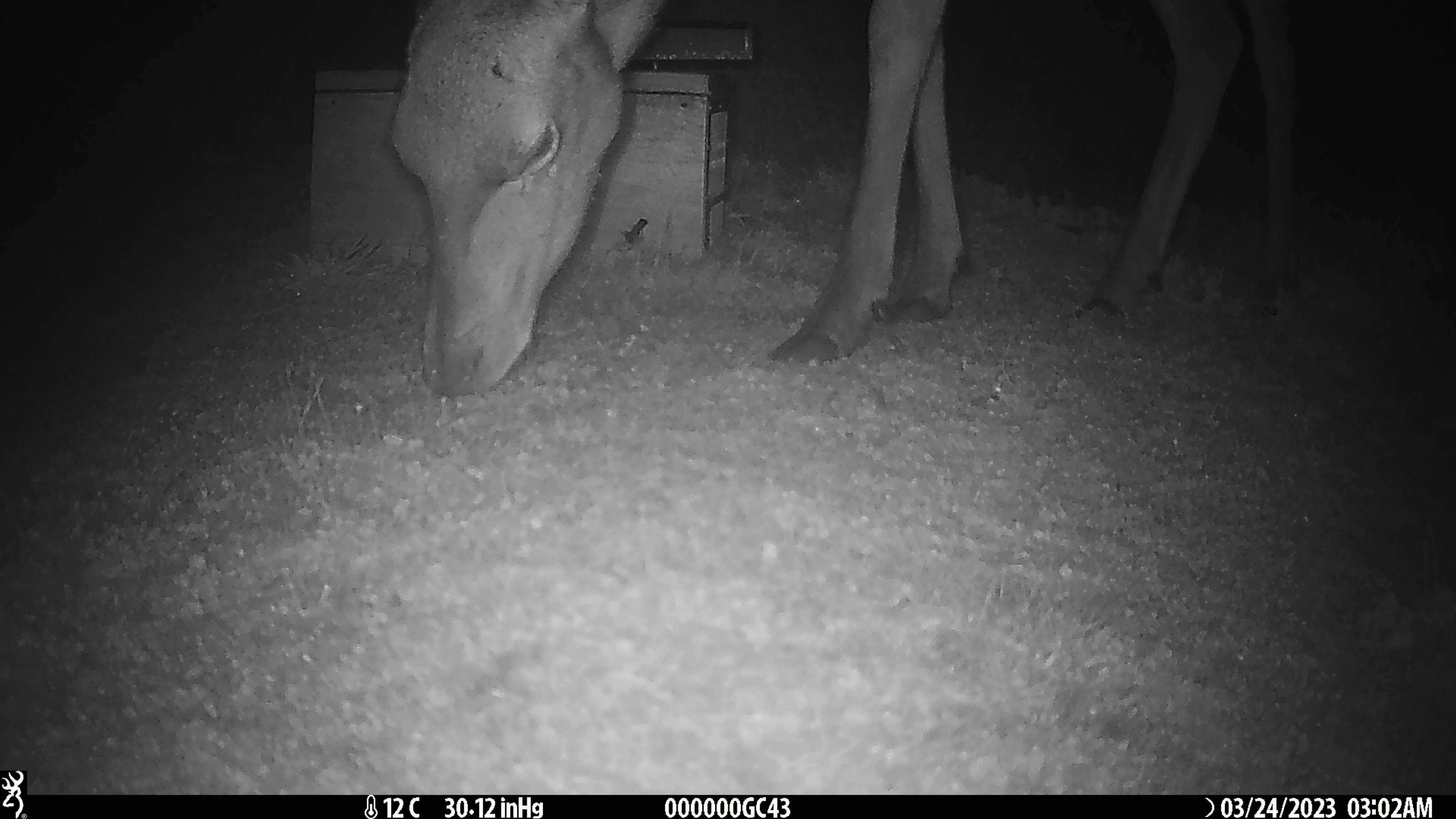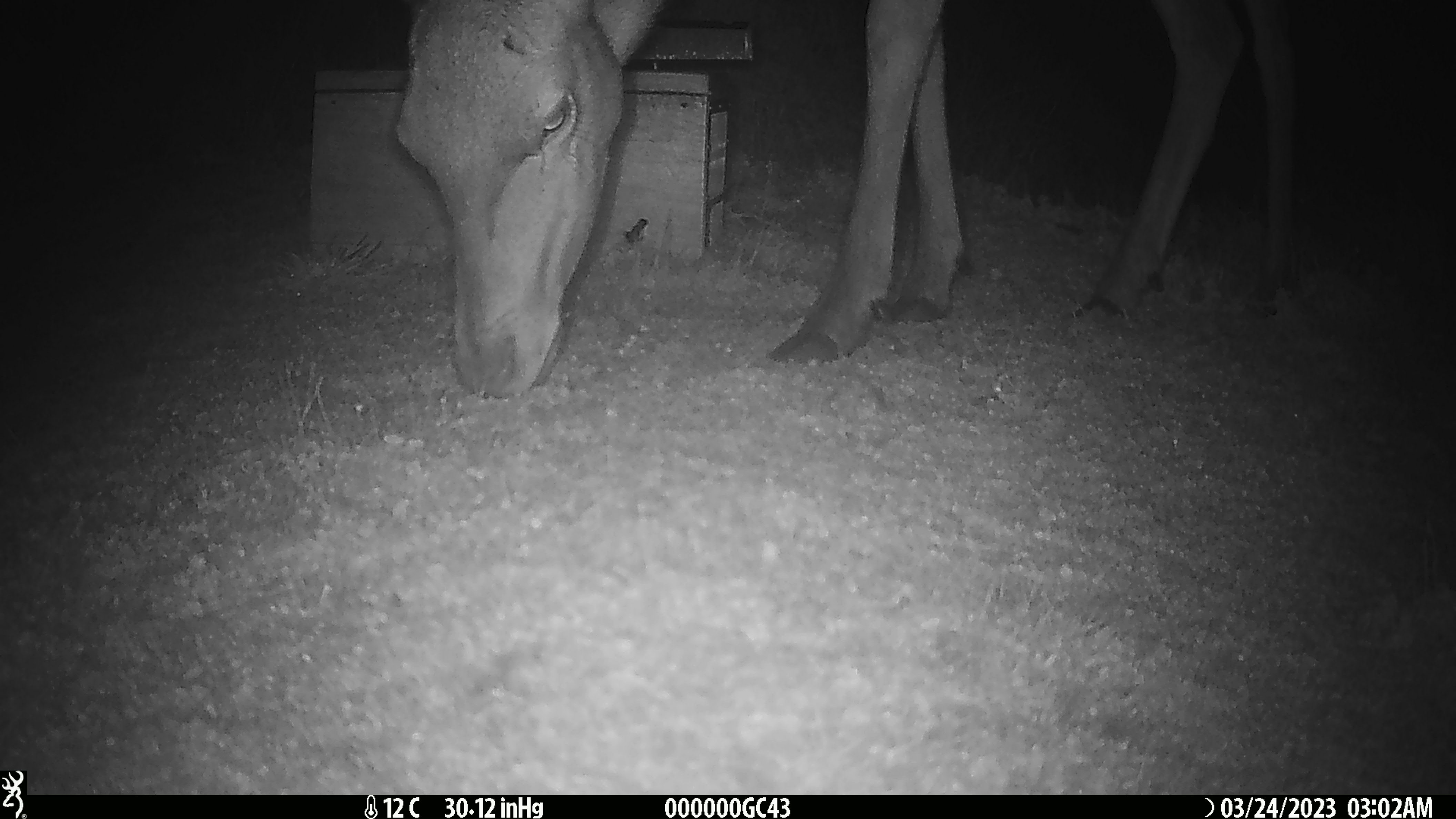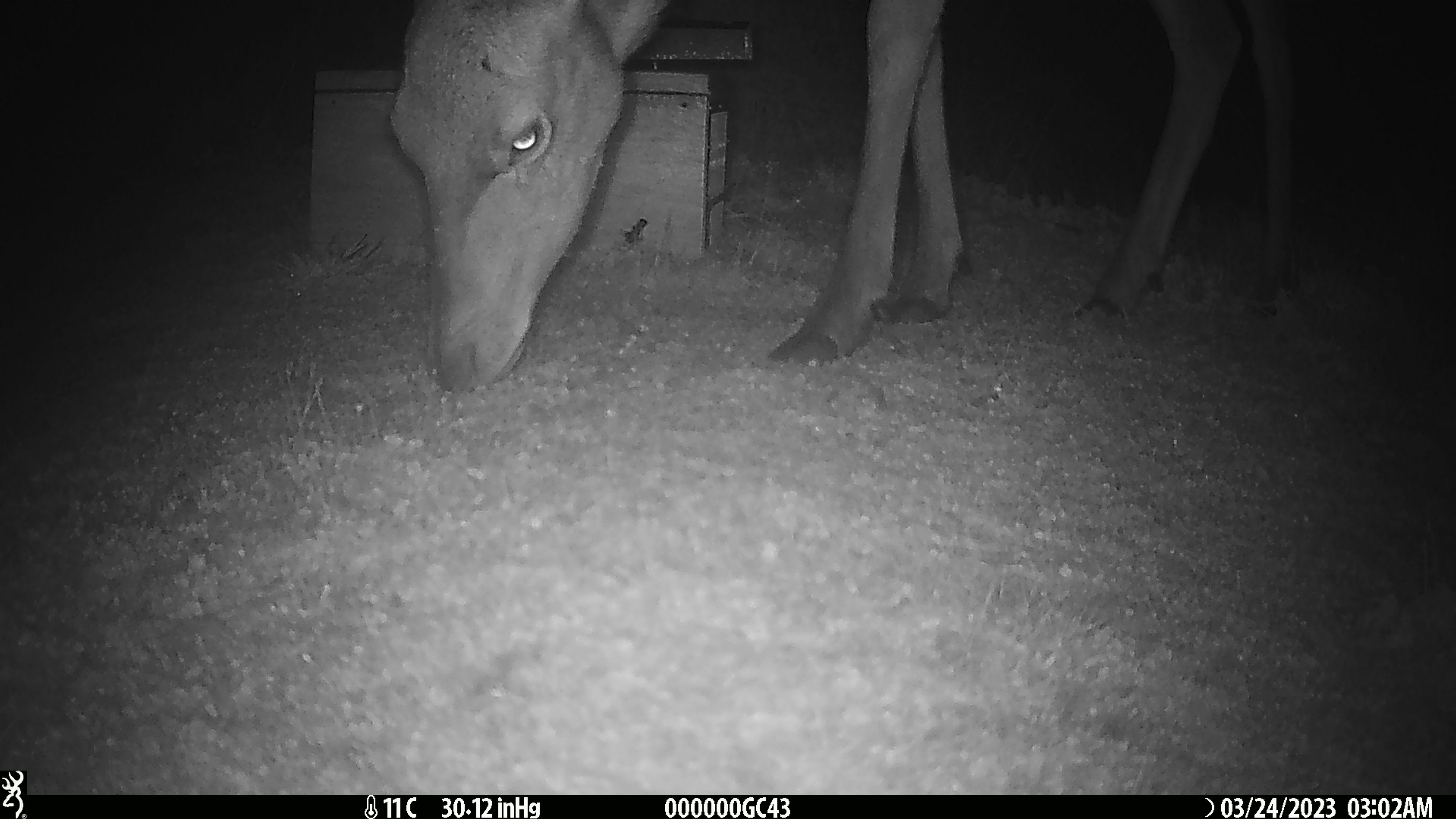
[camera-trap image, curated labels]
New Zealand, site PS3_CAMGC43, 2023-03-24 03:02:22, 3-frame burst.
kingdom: Animalia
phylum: Chordata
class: Mammalia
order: Artiodactyla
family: Cervidae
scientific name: Cervidae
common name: deer